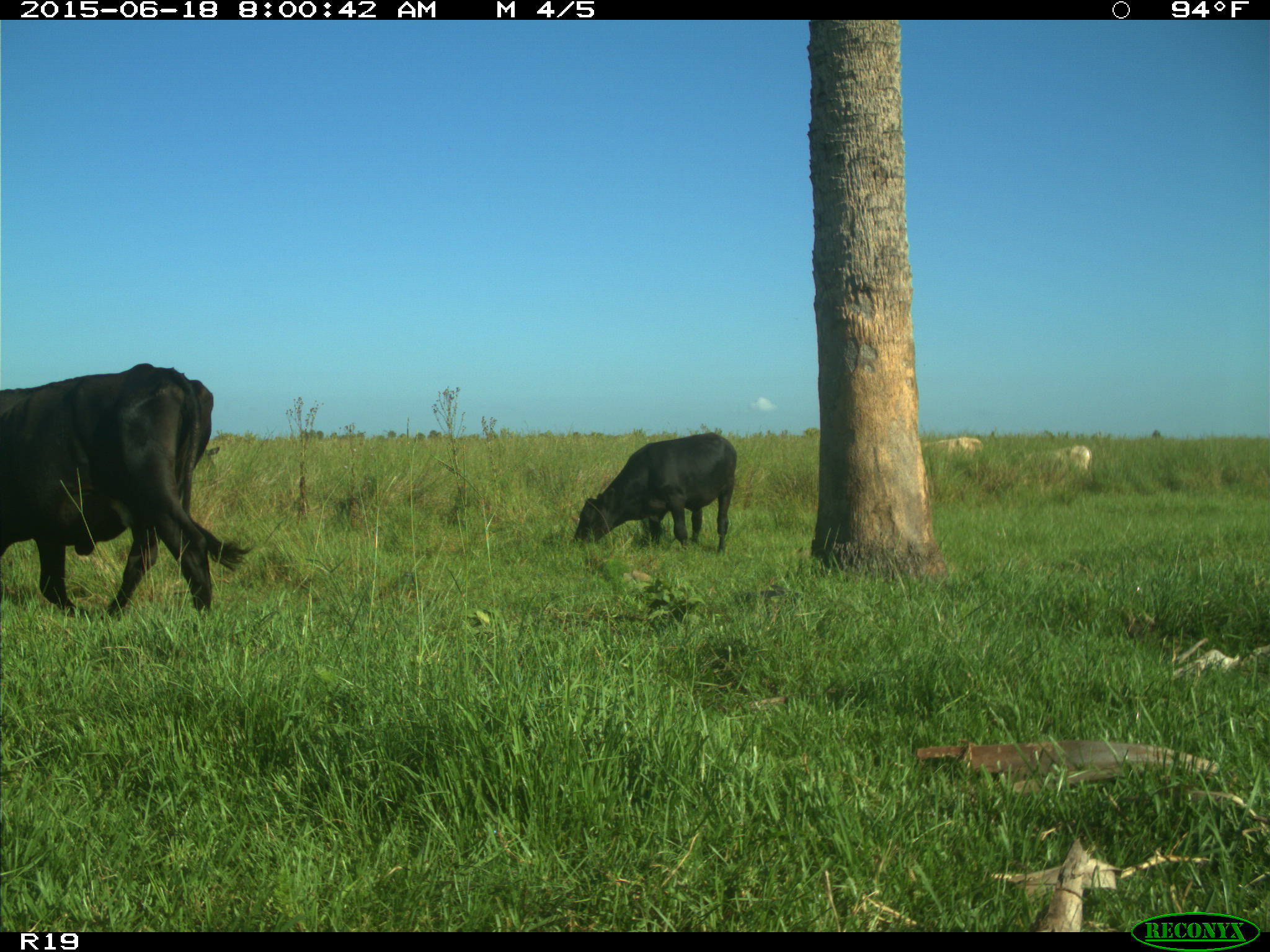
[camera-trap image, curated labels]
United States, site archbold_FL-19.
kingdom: Animalia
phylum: Chordata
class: Mammalia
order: Artiodactyla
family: Bovidae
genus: Bos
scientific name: Bos taurus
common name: domestic cow